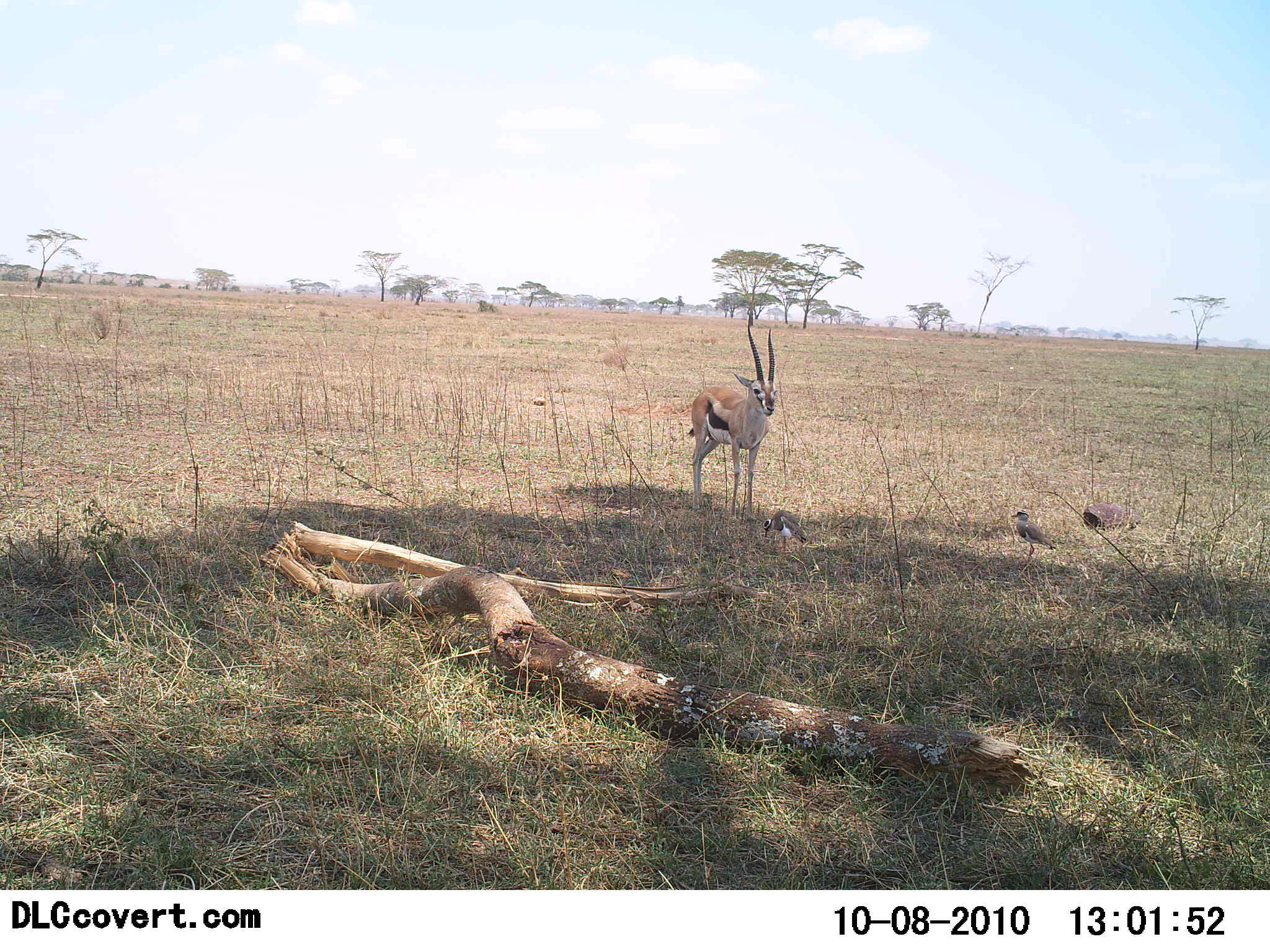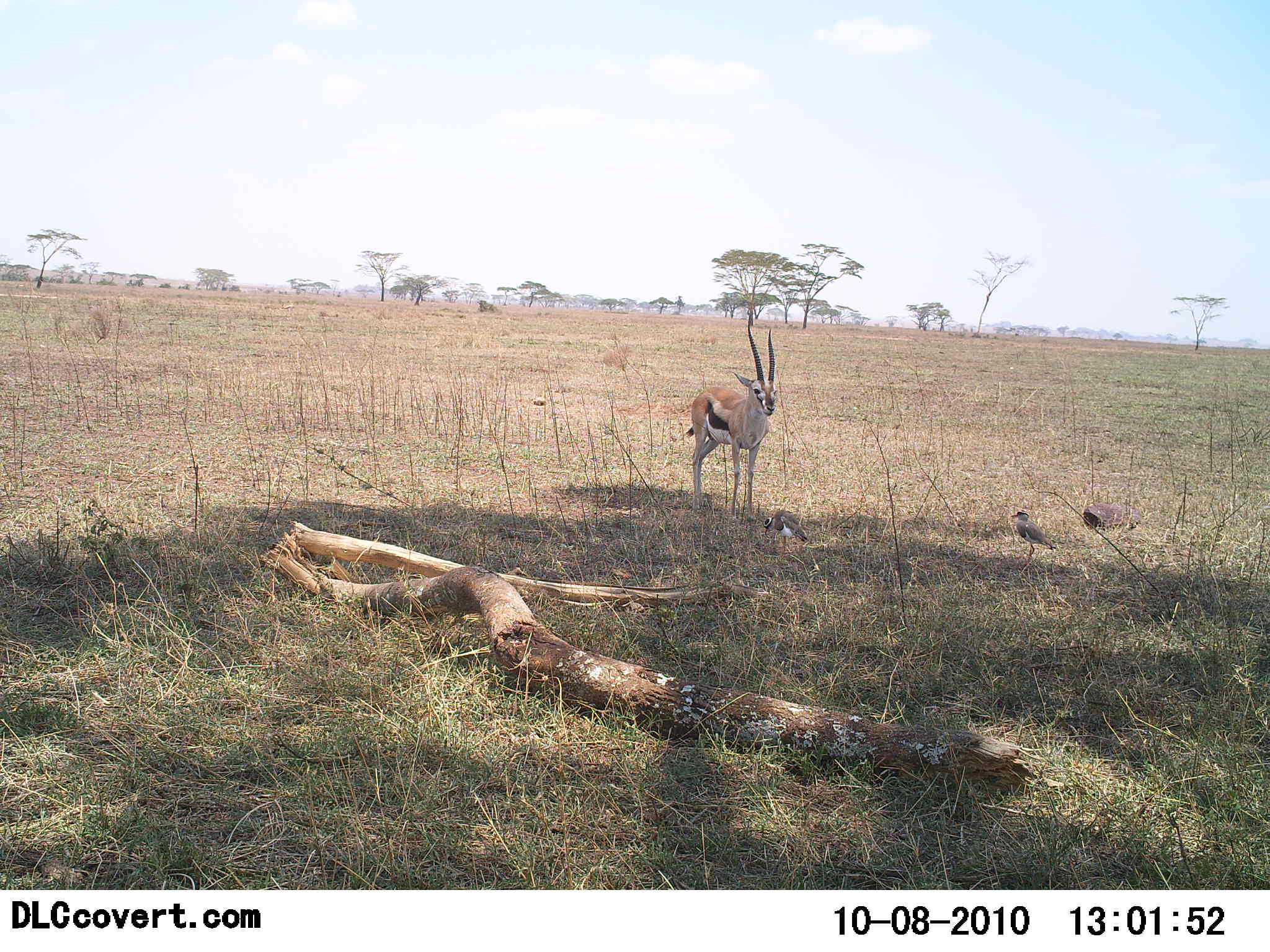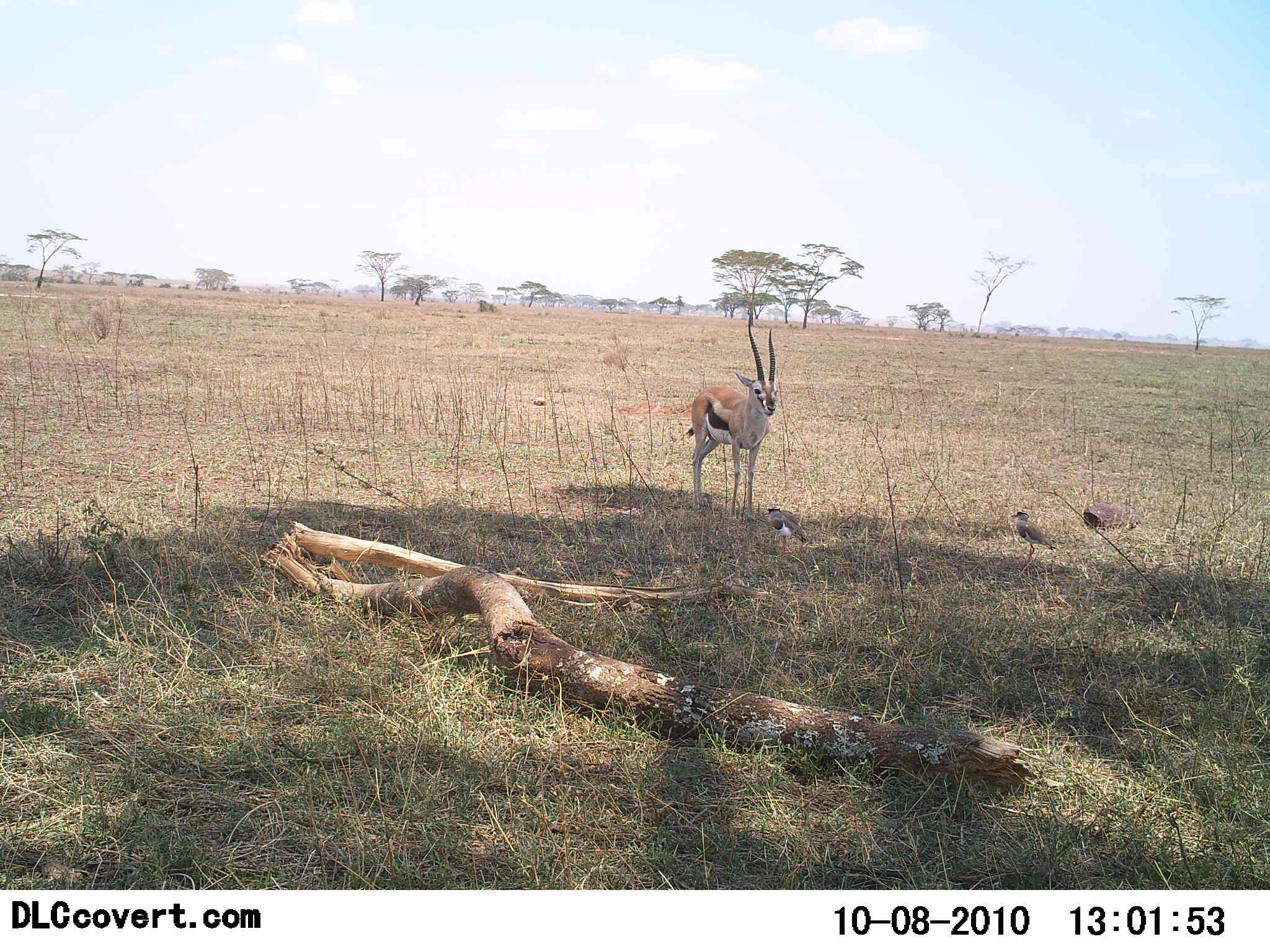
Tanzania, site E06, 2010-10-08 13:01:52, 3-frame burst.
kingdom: Animalia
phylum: Chordata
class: Mammalia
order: Artiodactyla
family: Bovidae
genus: Eudorcas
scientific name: Eudorcas thomsonii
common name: thomson's gazelle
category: gazellethomsons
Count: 1.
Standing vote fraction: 100%.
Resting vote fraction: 0%.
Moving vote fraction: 0%.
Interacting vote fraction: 0%.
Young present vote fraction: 0%.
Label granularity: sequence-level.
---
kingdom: Animalia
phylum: Chordata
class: Aves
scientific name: Aves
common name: bird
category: otherbird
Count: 2.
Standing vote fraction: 100%.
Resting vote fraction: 9%.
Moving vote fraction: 0%.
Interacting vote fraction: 0%.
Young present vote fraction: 0%.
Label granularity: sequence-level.